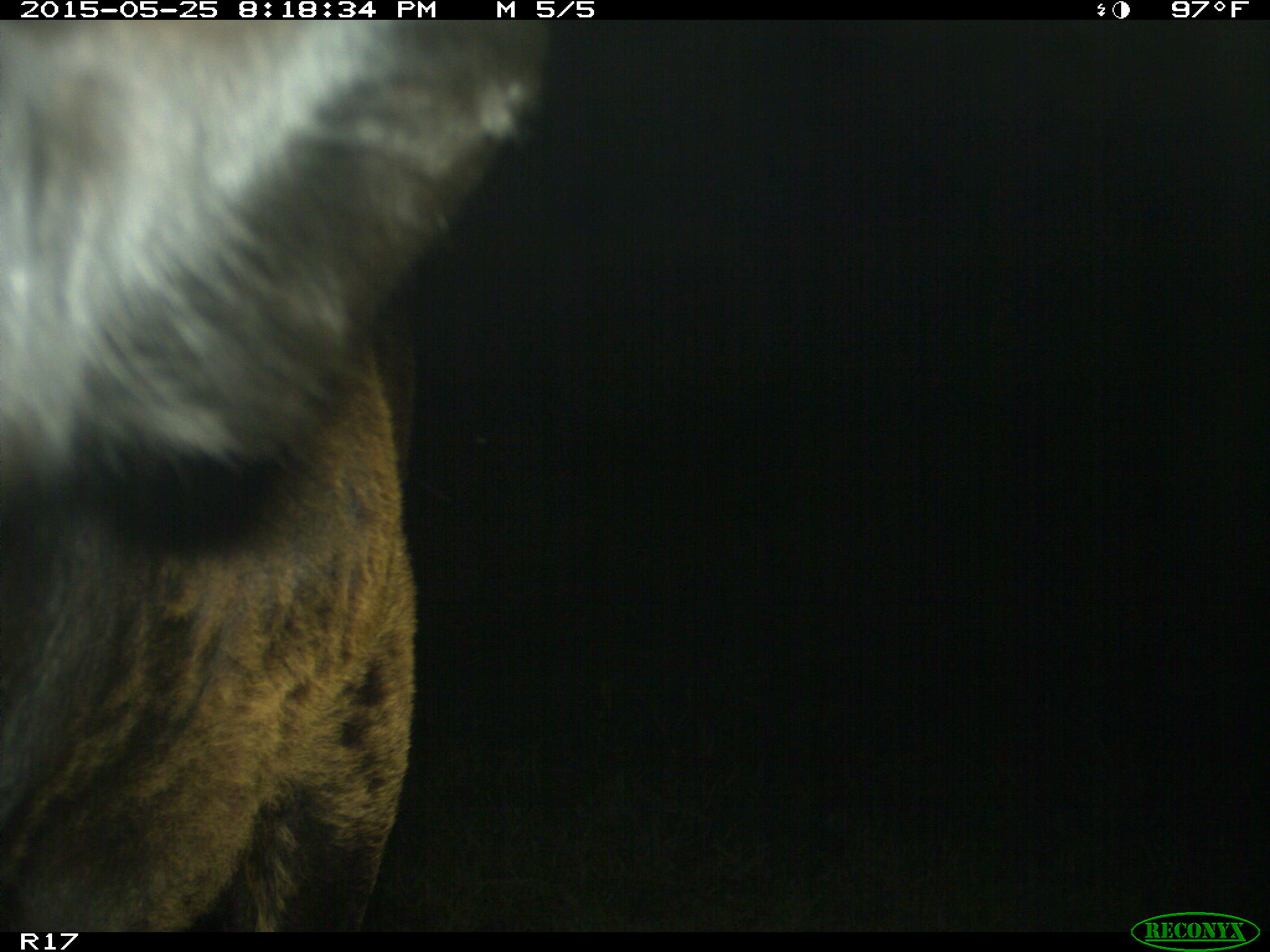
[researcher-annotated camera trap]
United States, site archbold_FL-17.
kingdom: Animalia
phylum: Chordata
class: Mammalia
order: Artiodactyla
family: Bovidae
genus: Bos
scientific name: Bos taurus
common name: domestic cow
Bos taurus (domestic cow).